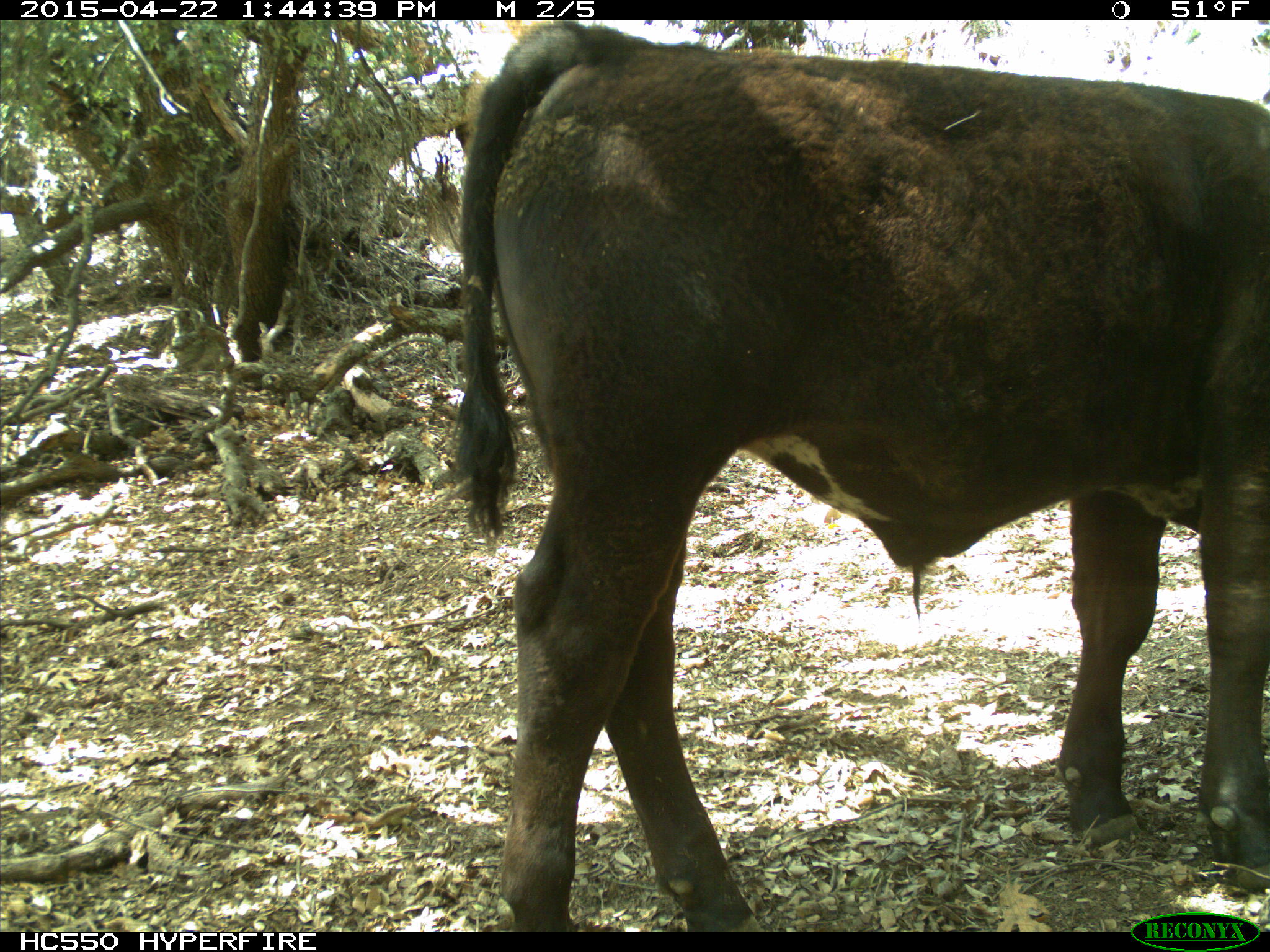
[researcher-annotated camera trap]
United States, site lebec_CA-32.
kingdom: Animalia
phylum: Chordata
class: Mammalia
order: Artiodactyla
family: Bovidae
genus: Bos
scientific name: Bos taurus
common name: domestic cow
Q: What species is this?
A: Bos taurus (domestic cow).